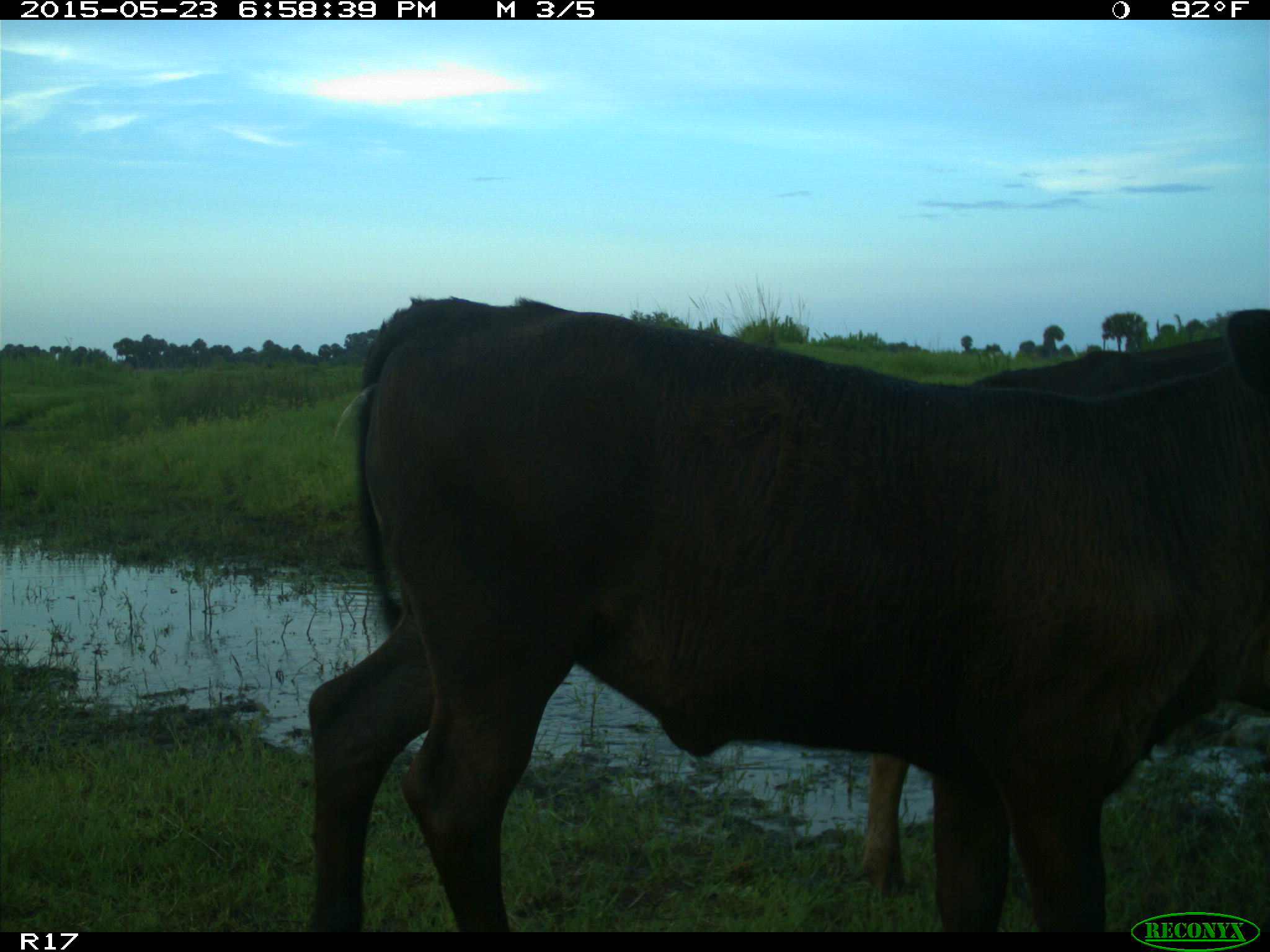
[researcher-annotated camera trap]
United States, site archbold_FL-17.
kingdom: Animalia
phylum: Chordata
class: Mammalia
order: Artiodactyla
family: Bovidae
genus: Bos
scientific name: Bos taurus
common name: domestic cow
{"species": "Bos taurus (domestic cow)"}